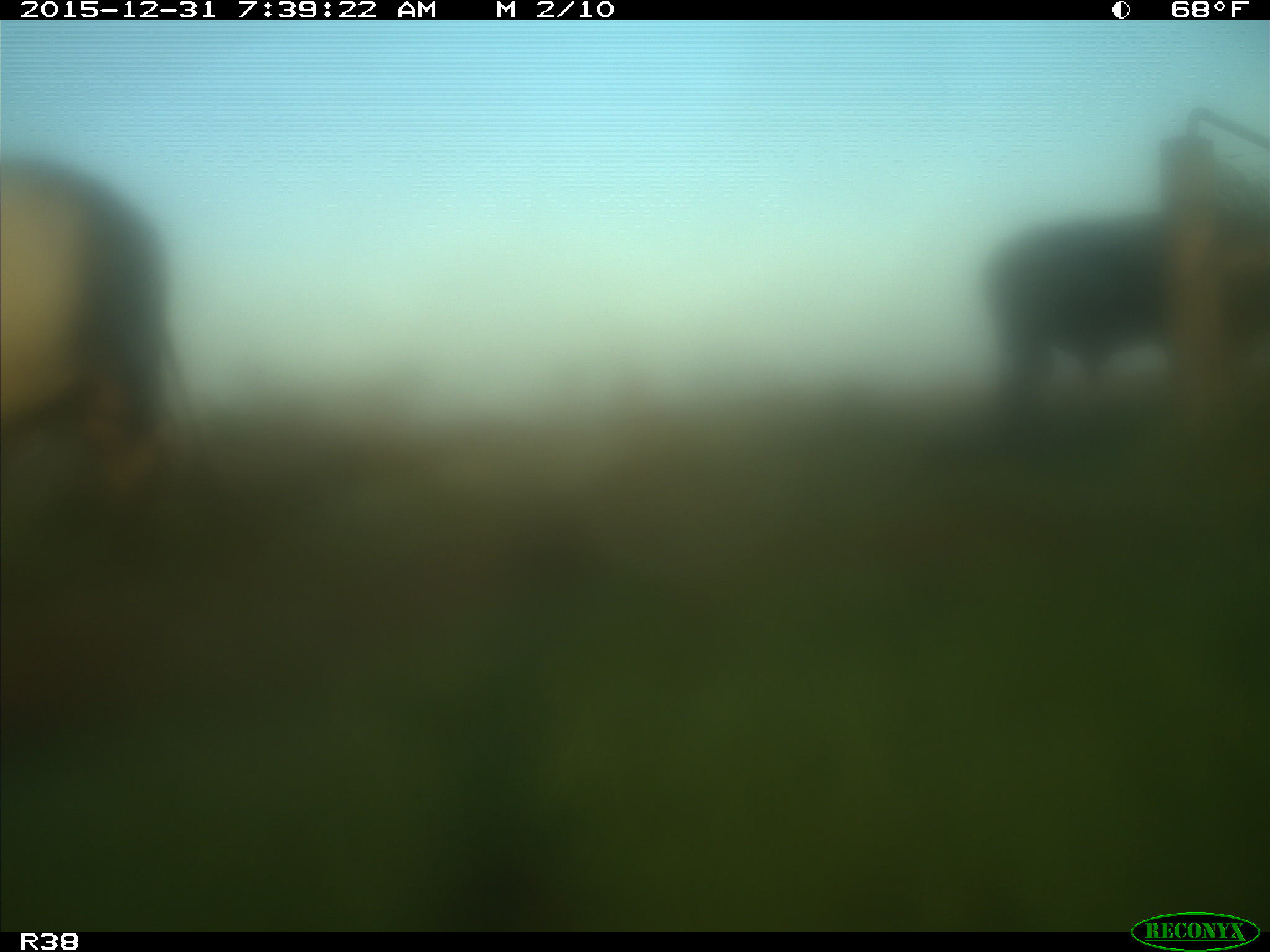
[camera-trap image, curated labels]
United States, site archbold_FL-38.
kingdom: Animalia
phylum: Chordata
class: Mammalia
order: Artiodactyla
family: Bovidae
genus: Bos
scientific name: Bos taurus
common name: domestic cow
Bos taurus (domestic cow).